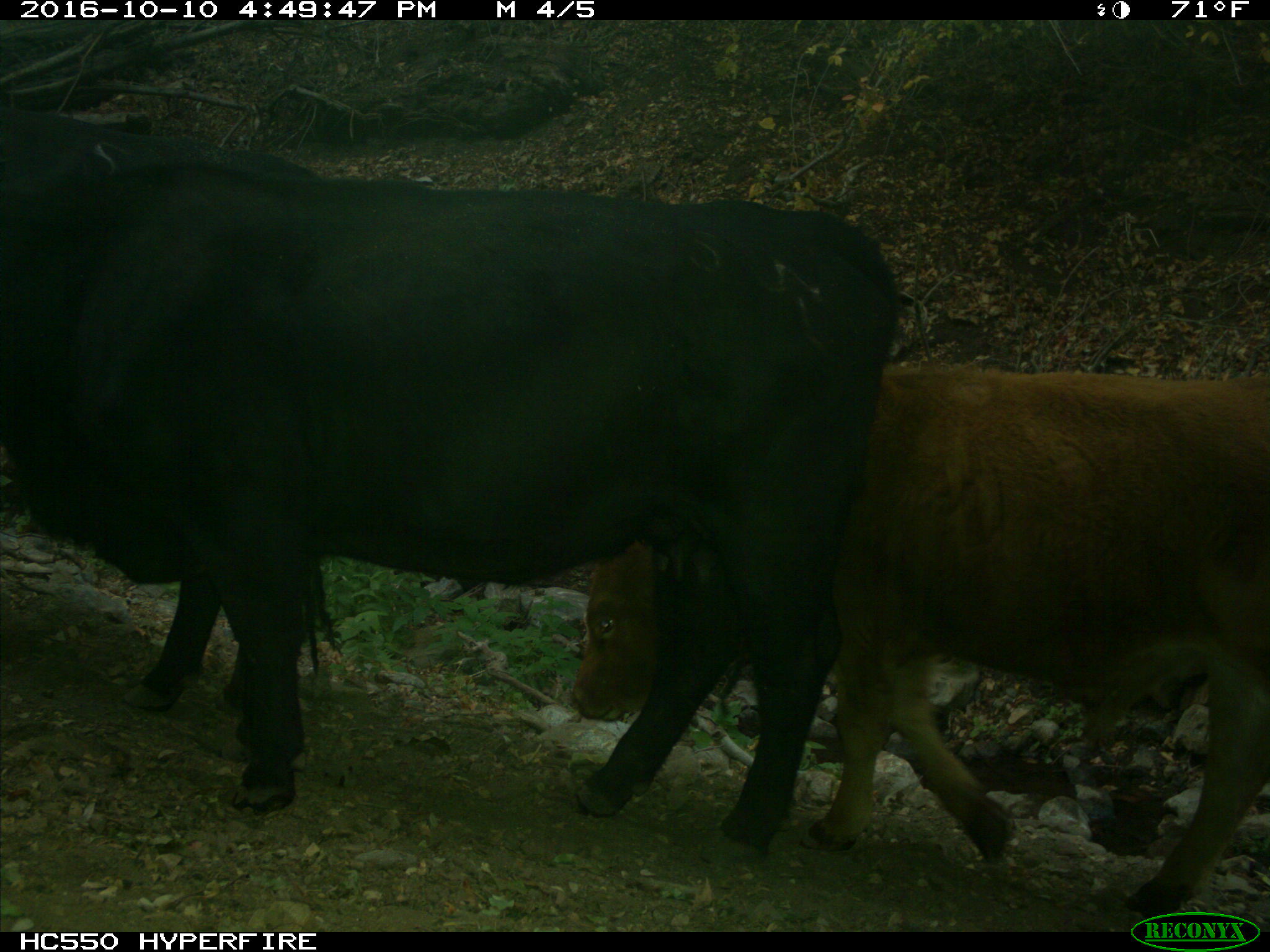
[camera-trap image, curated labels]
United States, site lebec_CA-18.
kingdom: Animalia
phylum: Chordata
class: Mammalia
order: Artiodactyla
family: Bovidae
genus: Bos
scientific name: Bos taurus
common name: domestic cow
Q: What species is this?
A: Bos taurus (domestic cow).